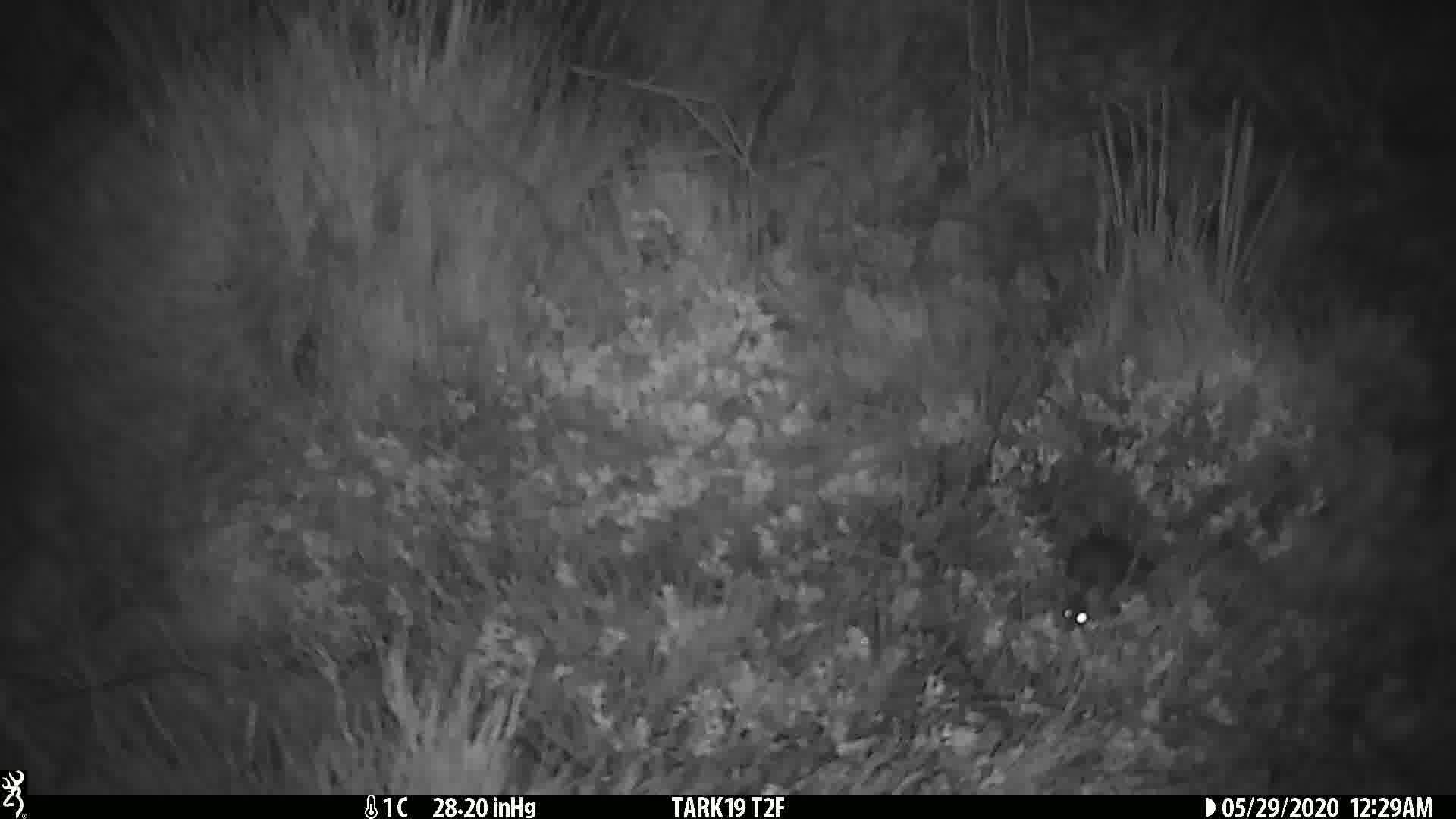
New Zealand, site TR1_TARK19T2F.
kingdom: Animalia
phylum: Chordata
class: Mammalia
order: Rodentia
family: Muridae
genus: Mus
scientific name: Mus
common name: mouse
Mouse (Mus).